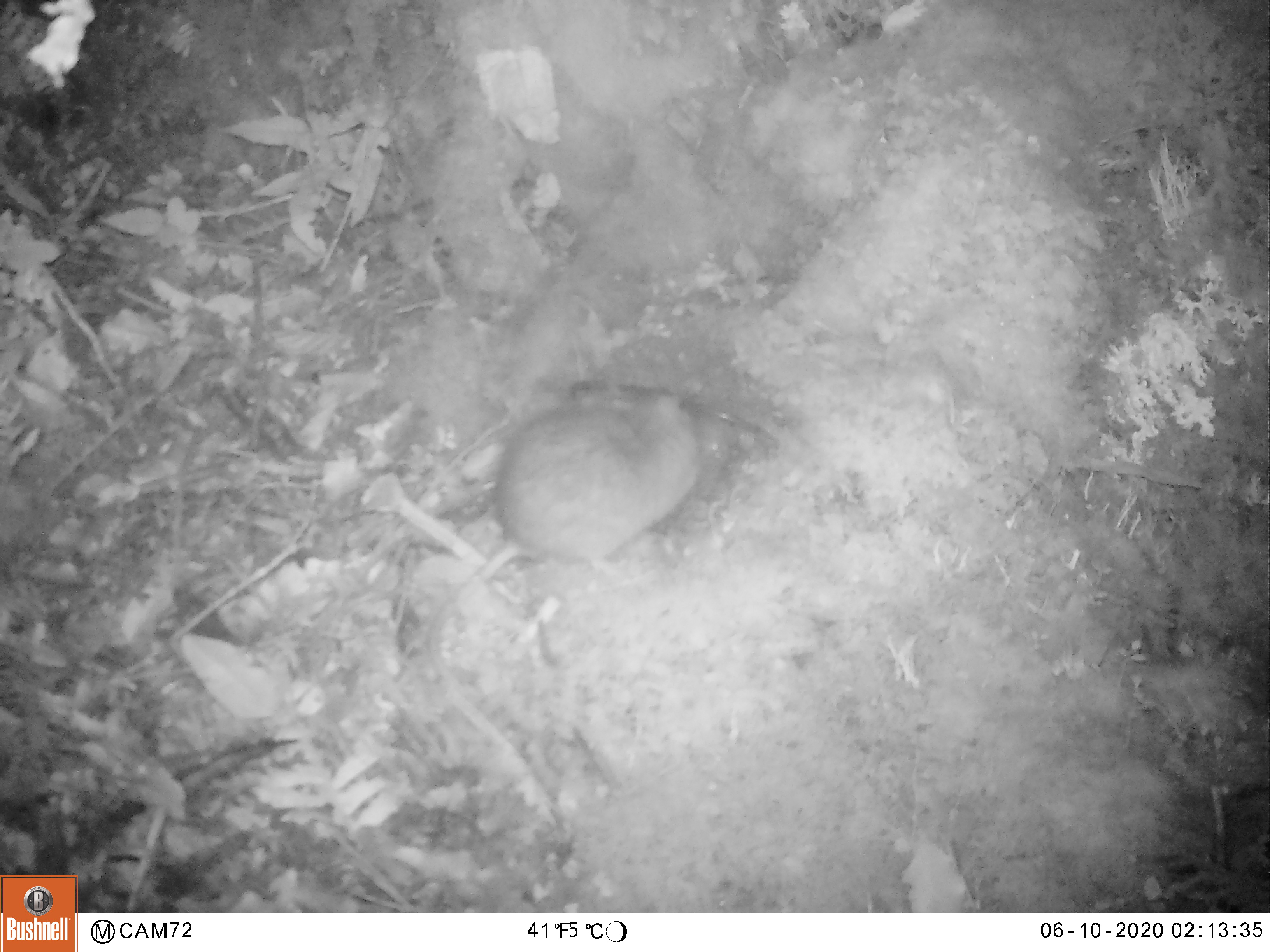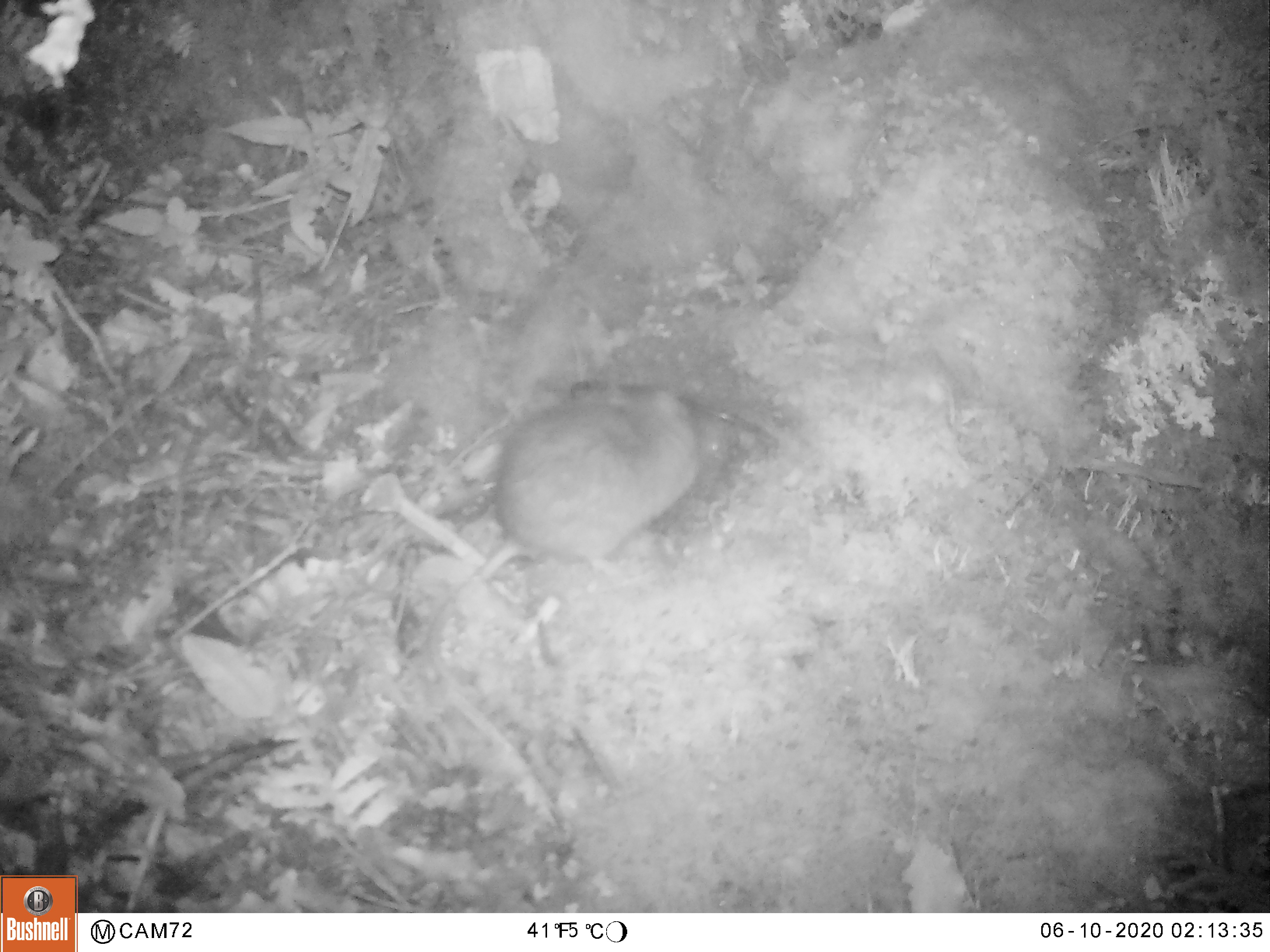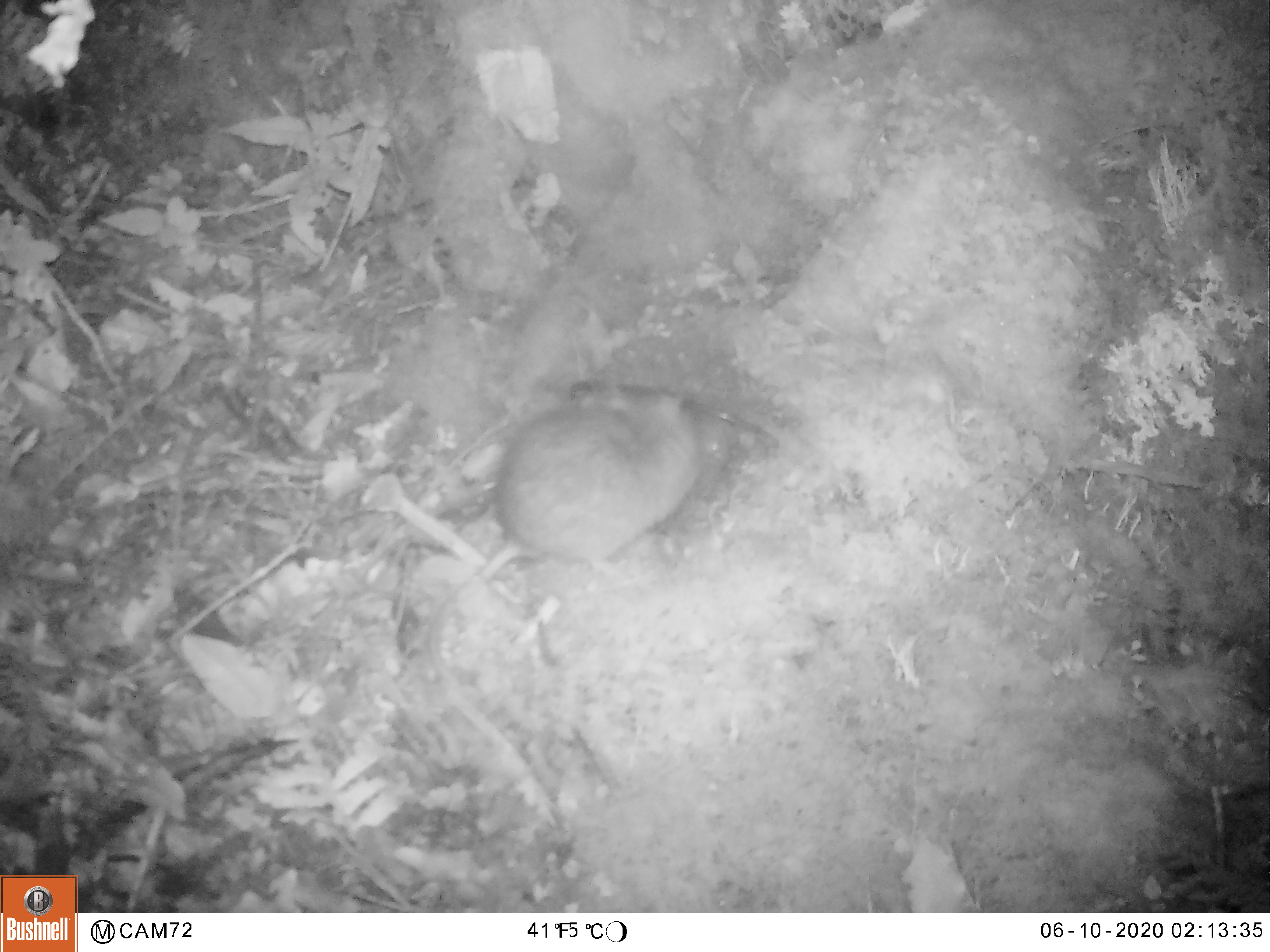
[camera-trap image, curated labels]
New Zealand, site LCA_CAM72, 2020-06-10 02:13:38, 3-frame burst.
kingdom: Animalia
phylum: Chordata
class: Mammalia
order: Rodentia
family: Muridae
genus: Rattus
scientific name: Rattus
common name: rat